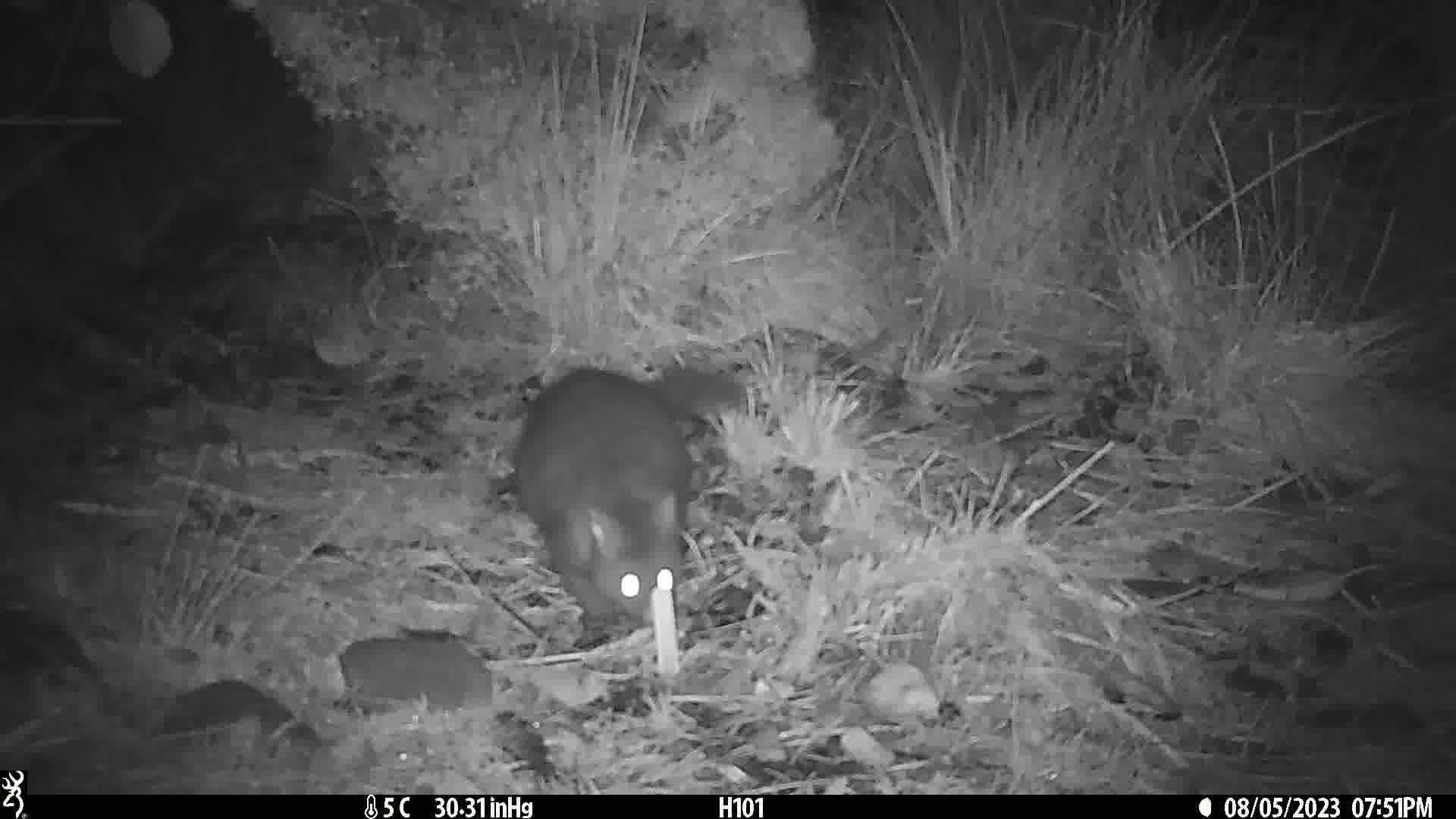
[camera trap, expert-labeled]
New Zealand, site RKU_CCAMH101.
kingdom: Animalia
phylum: Chordata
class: Mammalia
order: Diprotodontia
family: Phalangeridae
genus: Trichosurus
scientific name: Trichosurus vulpecula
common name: common brushtail possum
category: possum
Possum (common brushtail possum) (Trichosurus vulpecula).